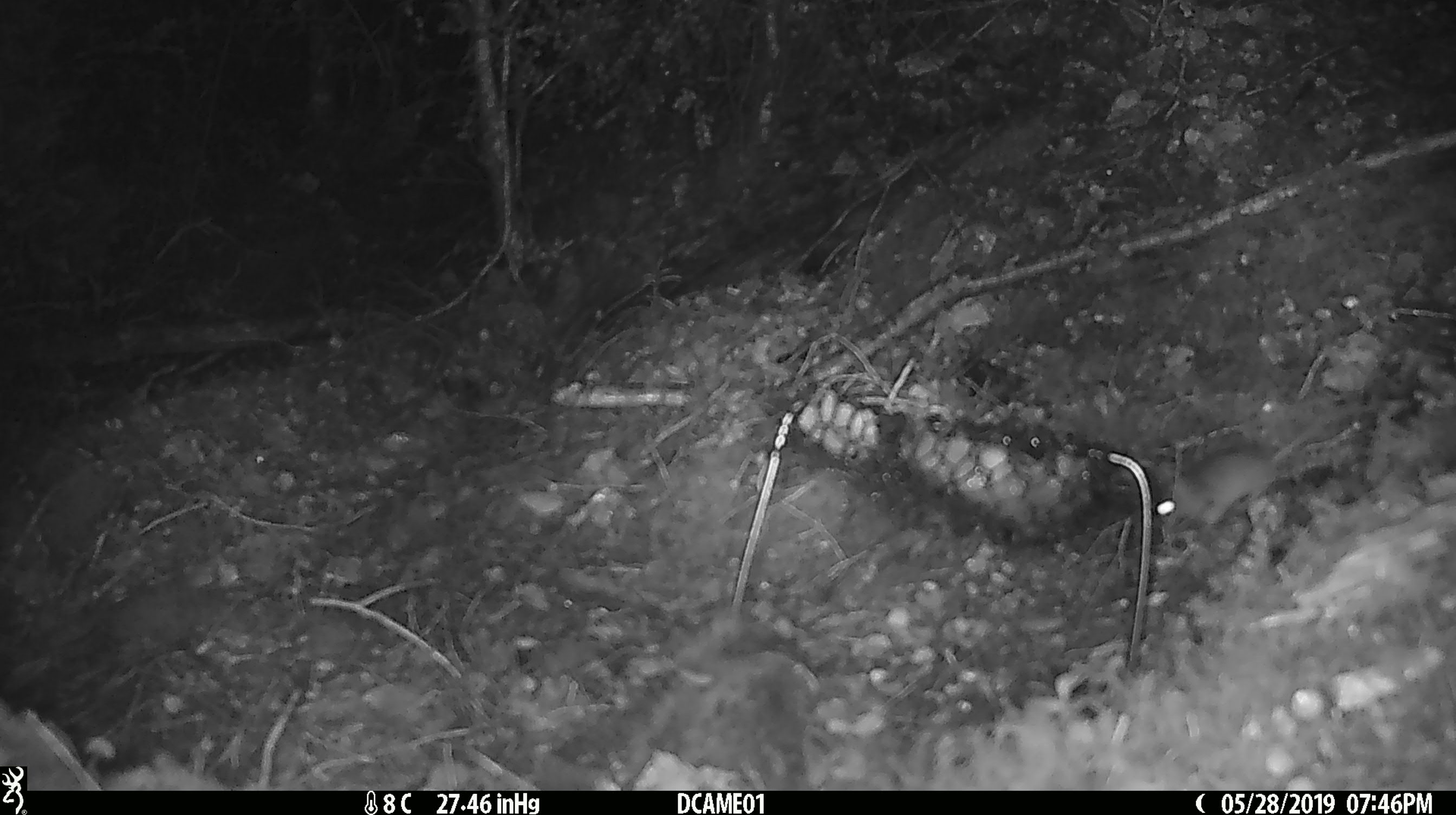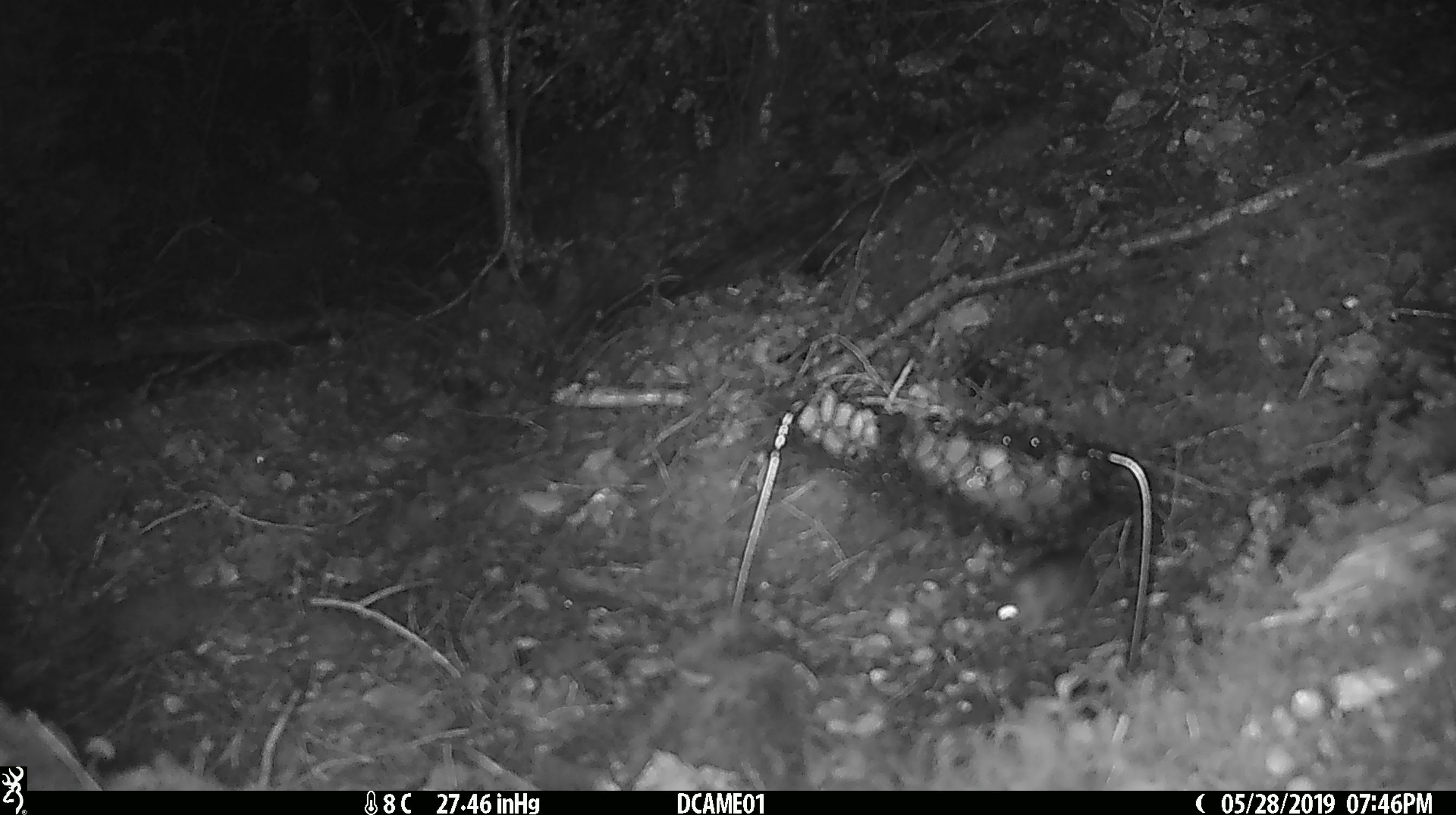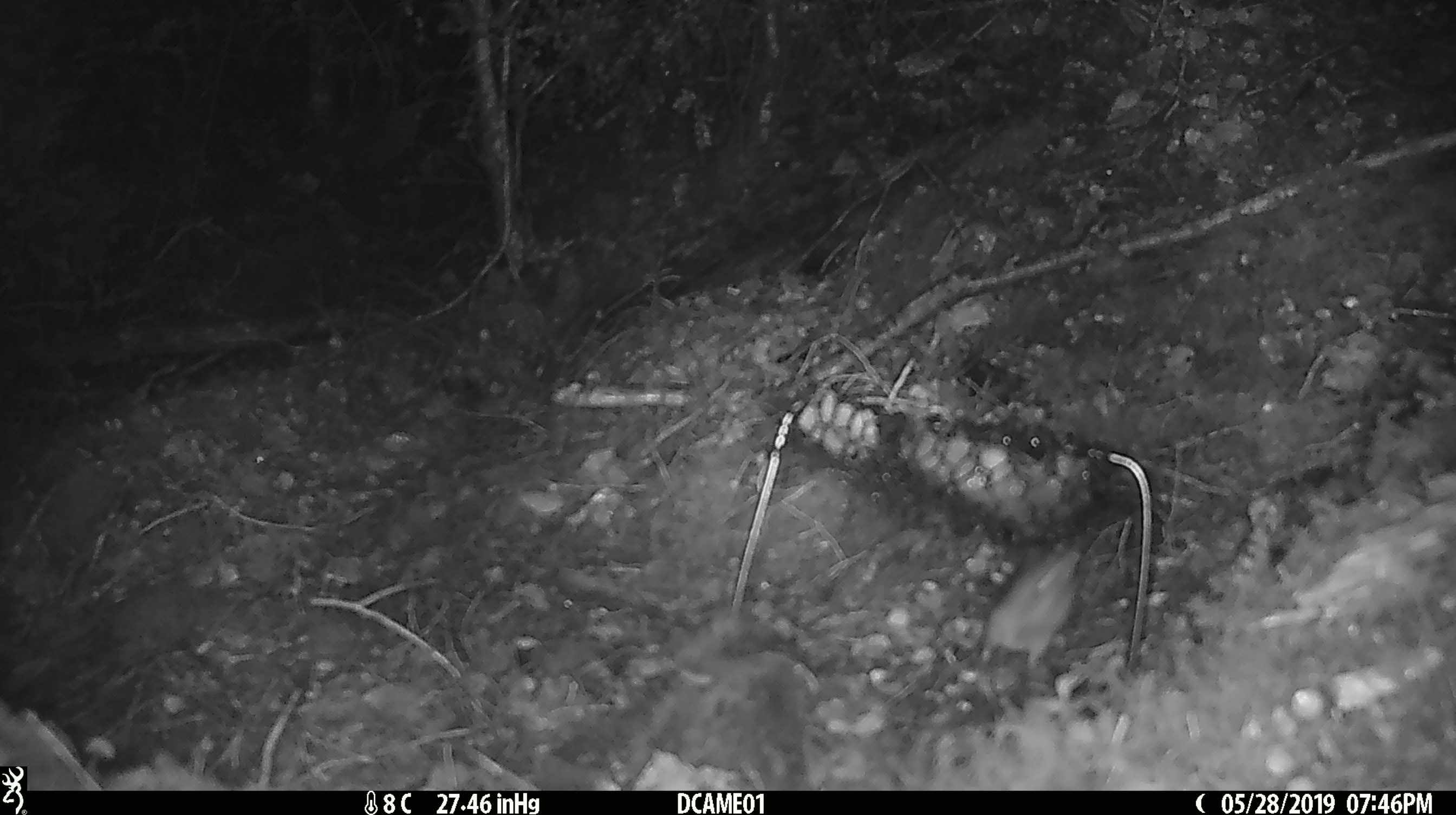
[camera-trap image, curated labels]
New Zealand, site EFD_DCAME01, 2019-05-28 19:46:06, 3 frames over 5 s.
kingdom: Animalia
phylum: Chordata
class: Mammalia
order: Rodentia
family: Muridae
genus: Mus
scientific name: Mus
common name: mouse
Mouse (Mus).